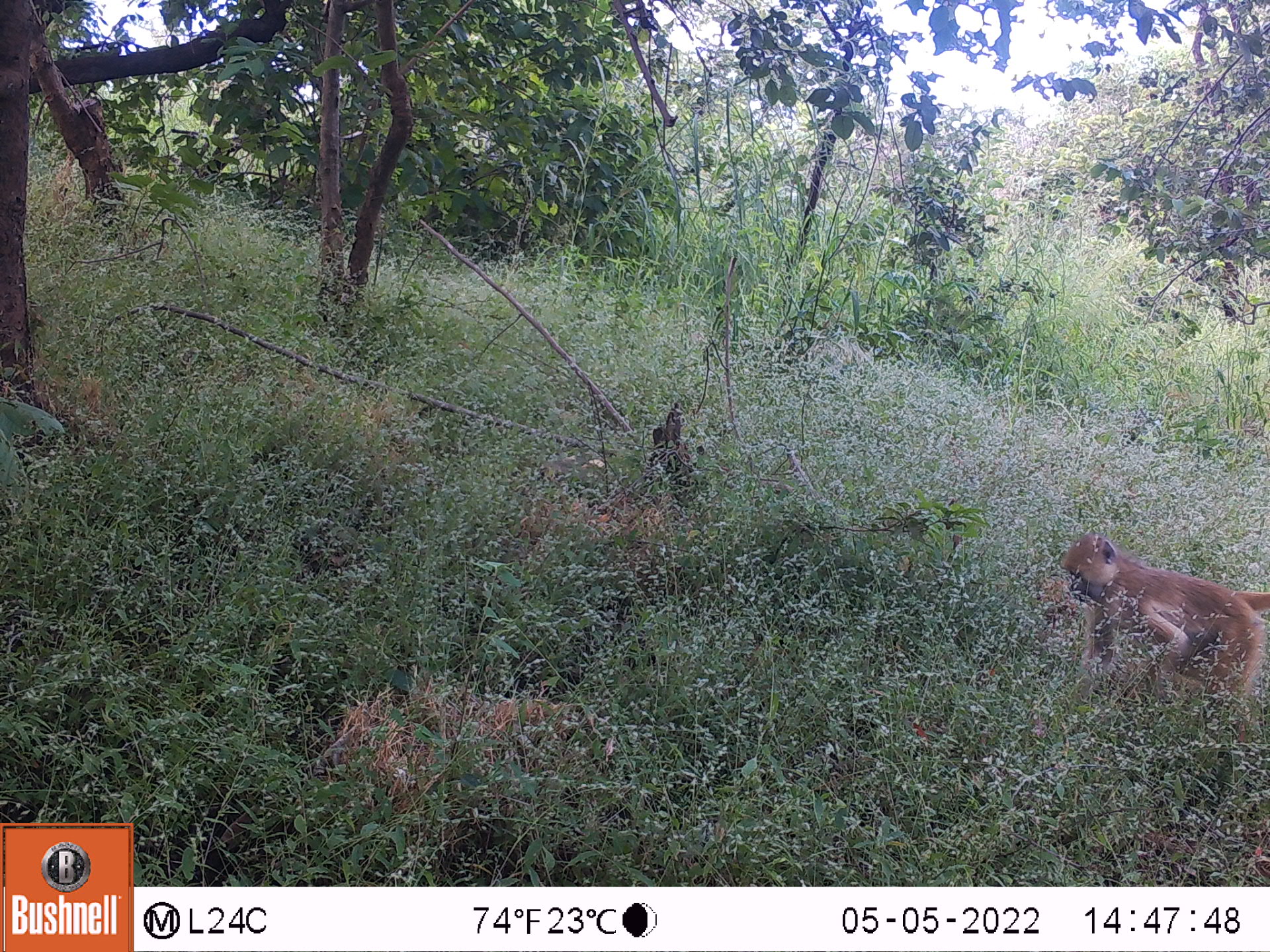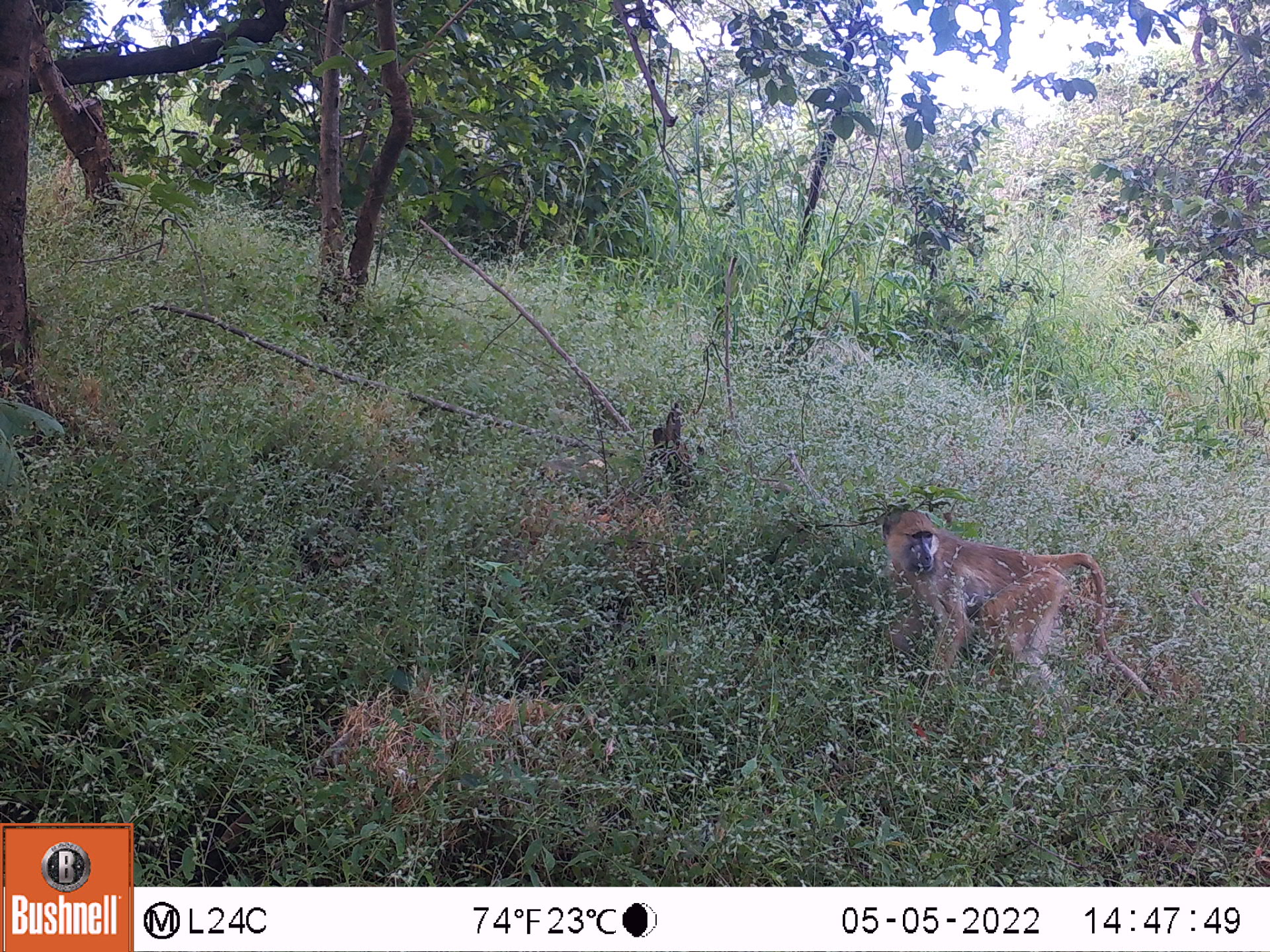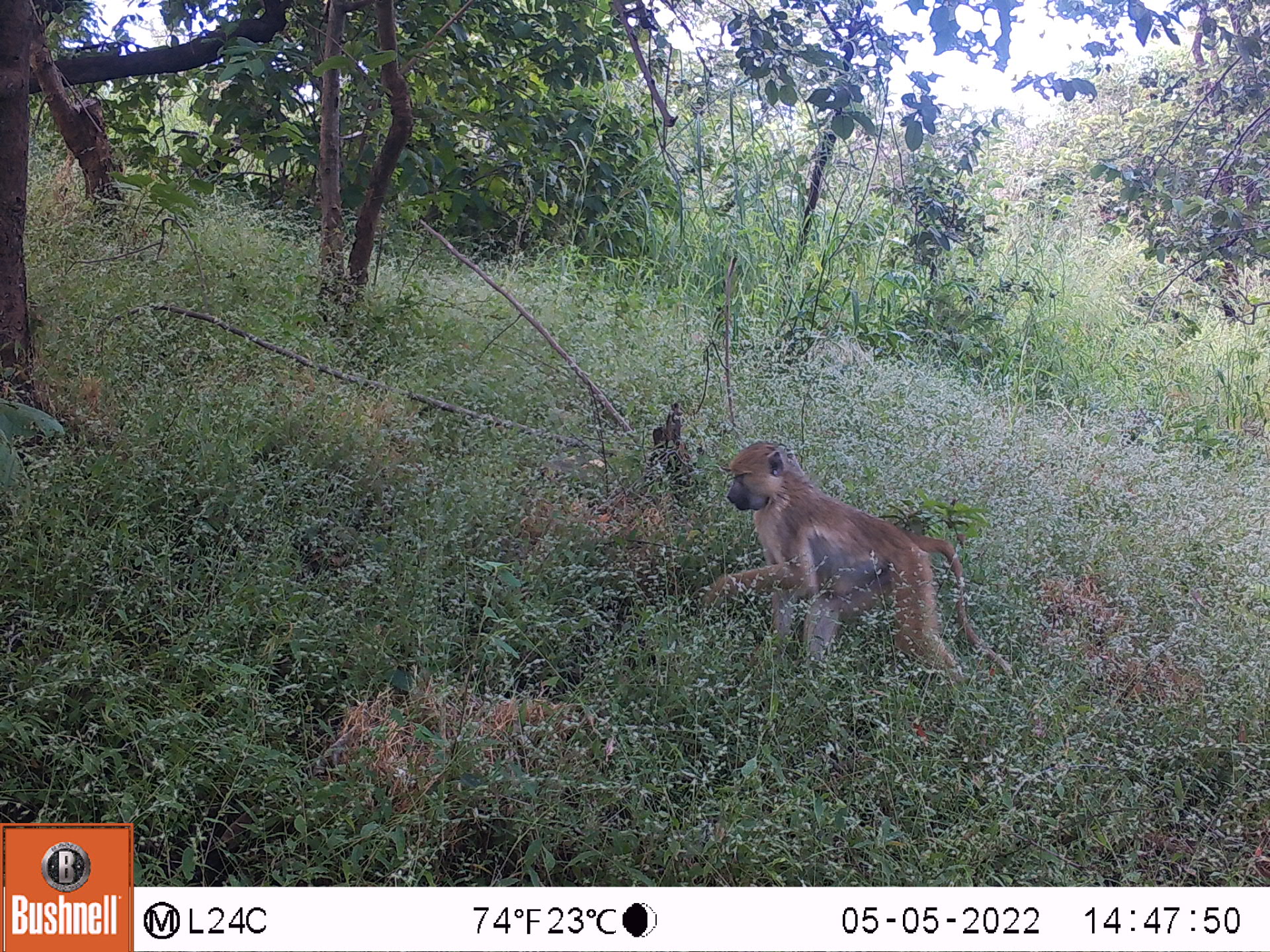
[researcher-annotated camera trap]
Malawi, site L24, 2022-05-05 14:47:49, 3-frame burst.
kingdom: Animalia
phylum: Chordata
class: Mammalia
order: Primates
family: Cercopithecidae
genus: Papio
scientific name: Papio cynocephalus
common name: yellow baboon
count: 1